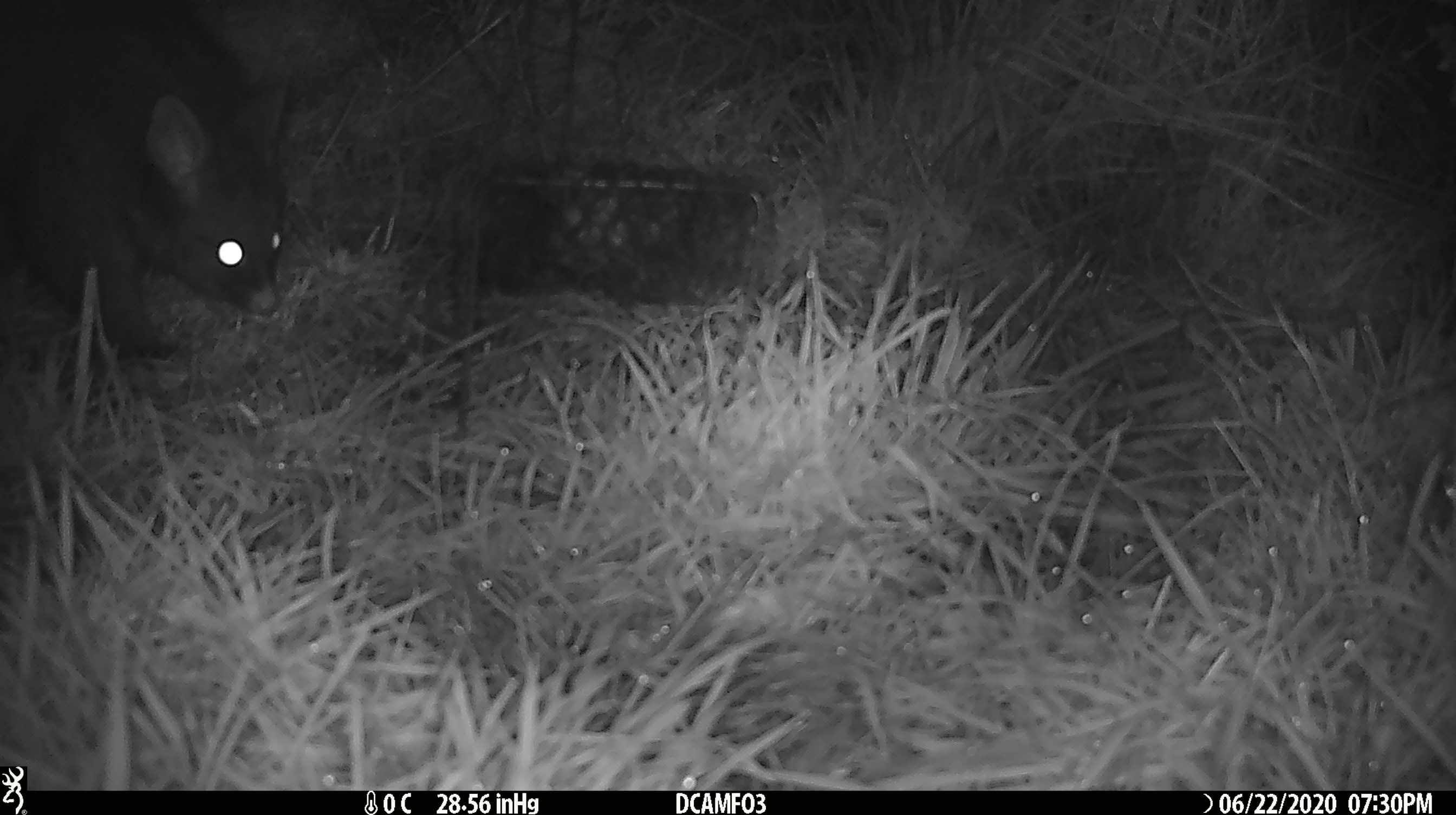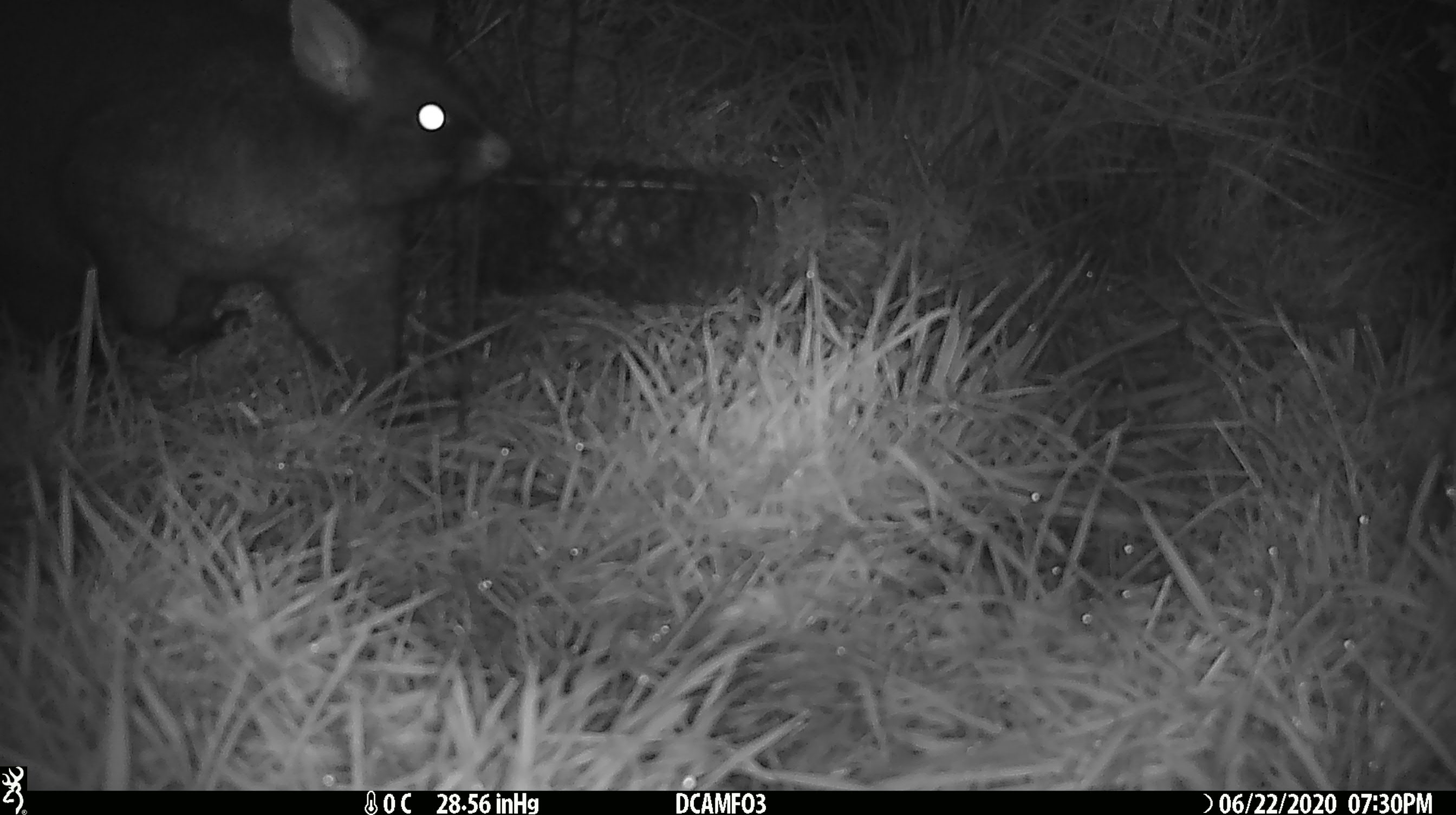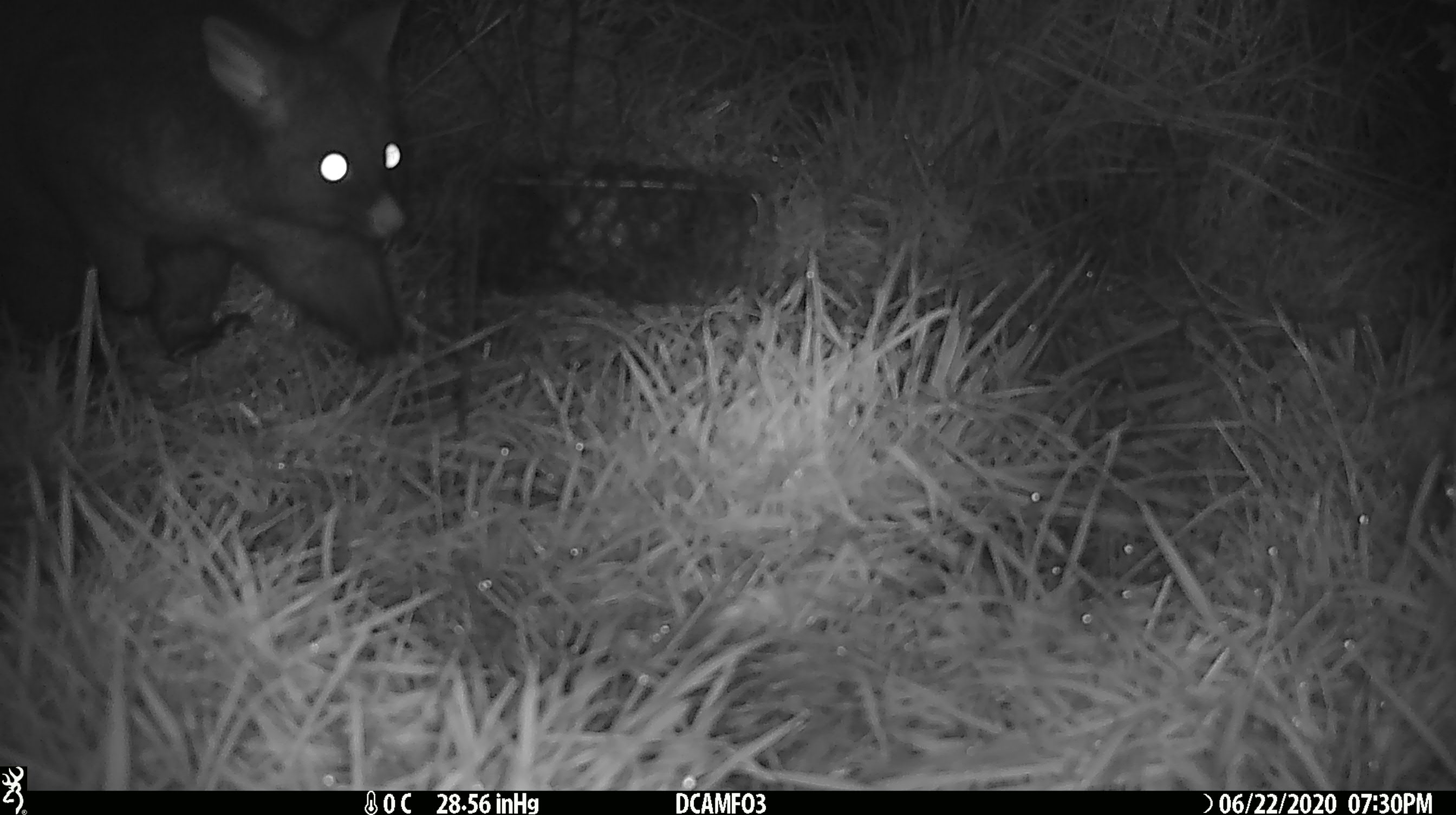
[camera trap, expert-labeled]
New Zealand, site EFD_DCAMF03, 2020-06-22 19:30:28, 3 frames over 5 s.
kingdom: Animalia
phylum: Chordata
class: Mammalia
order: Diprotodontia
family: Phalangeridae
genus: Trichosurus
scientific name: Trichosurus vulpecula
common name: common brushtail possum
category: possum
Possum (common brushtail possum) (Trichosurus vulpecula).